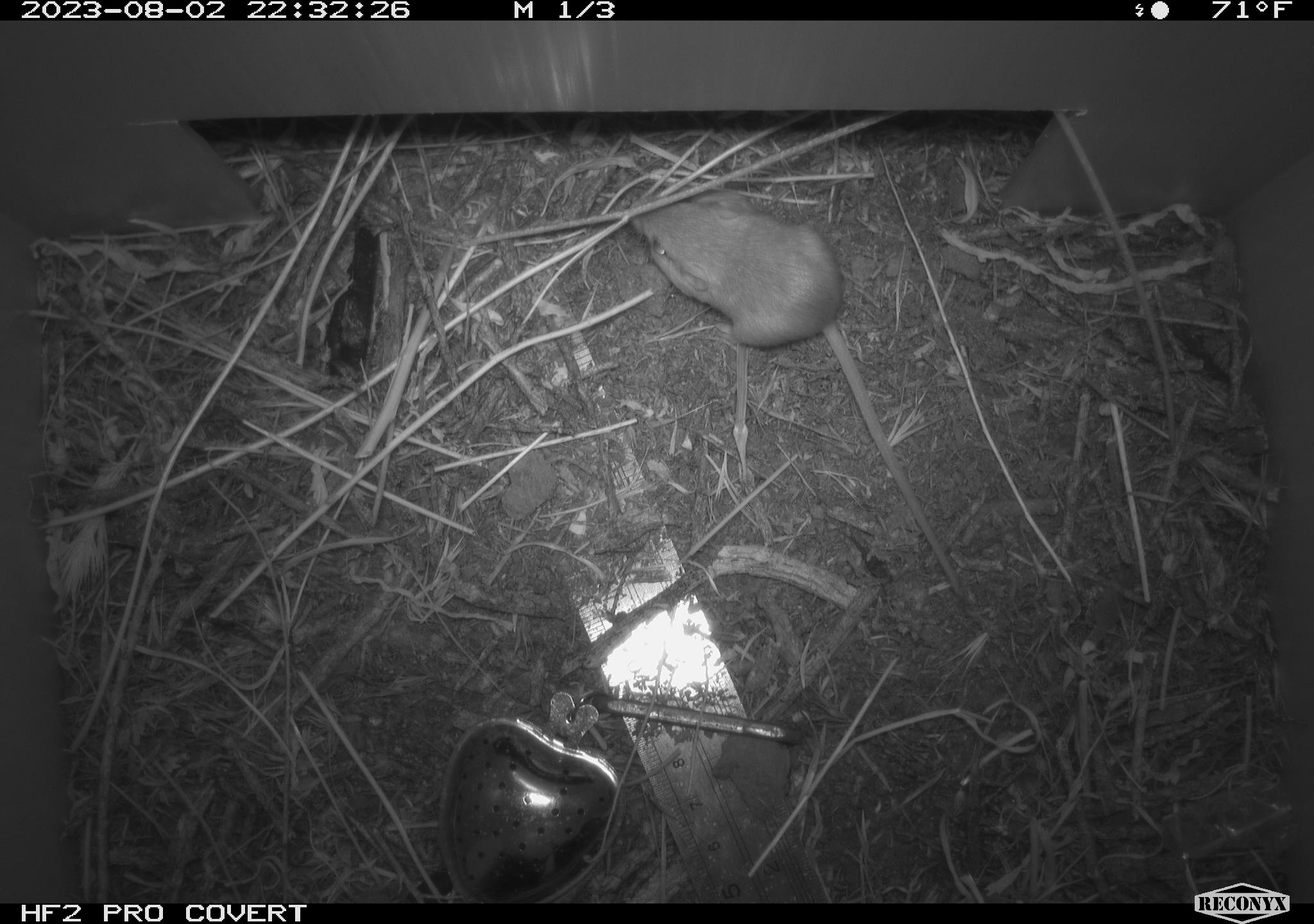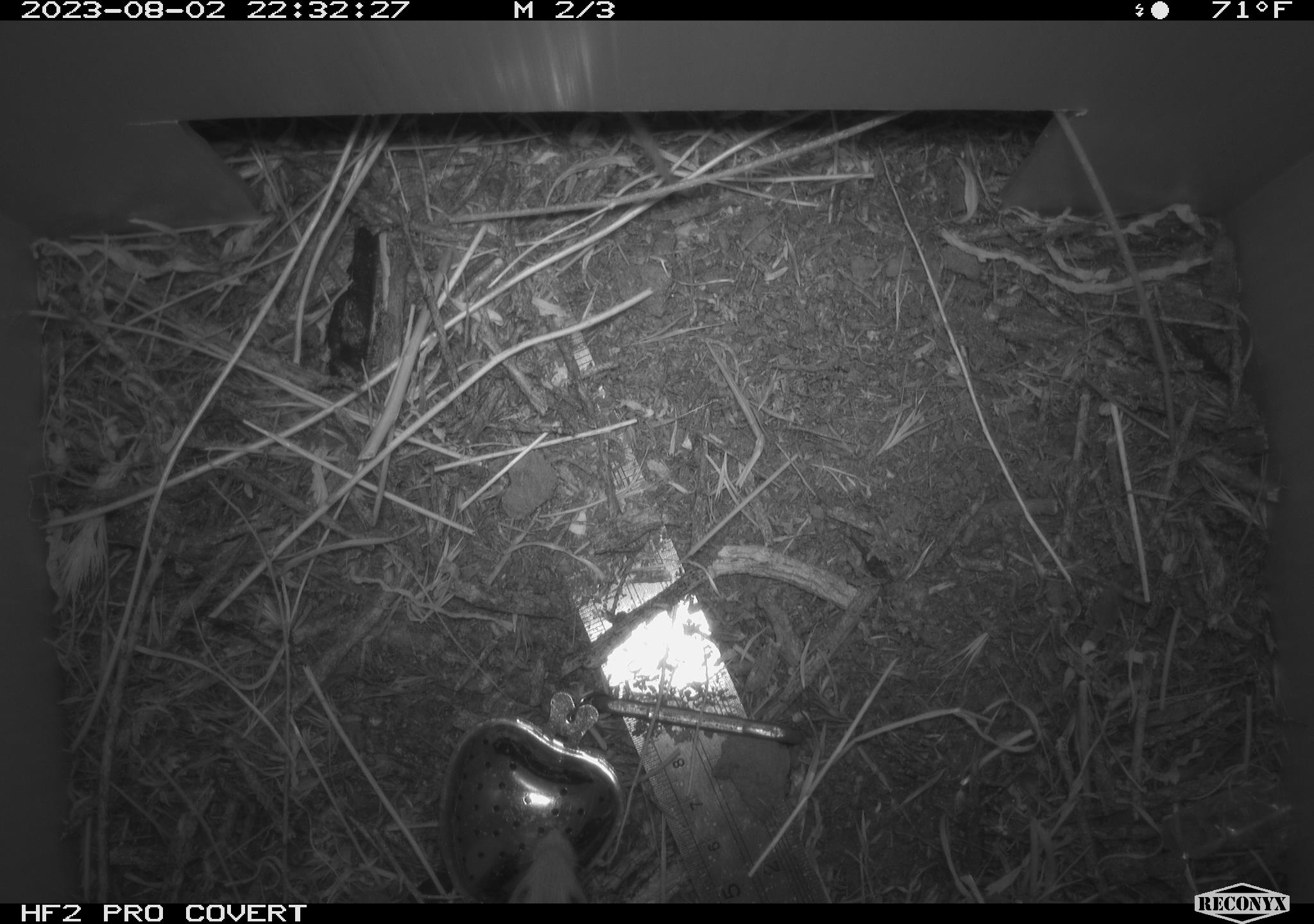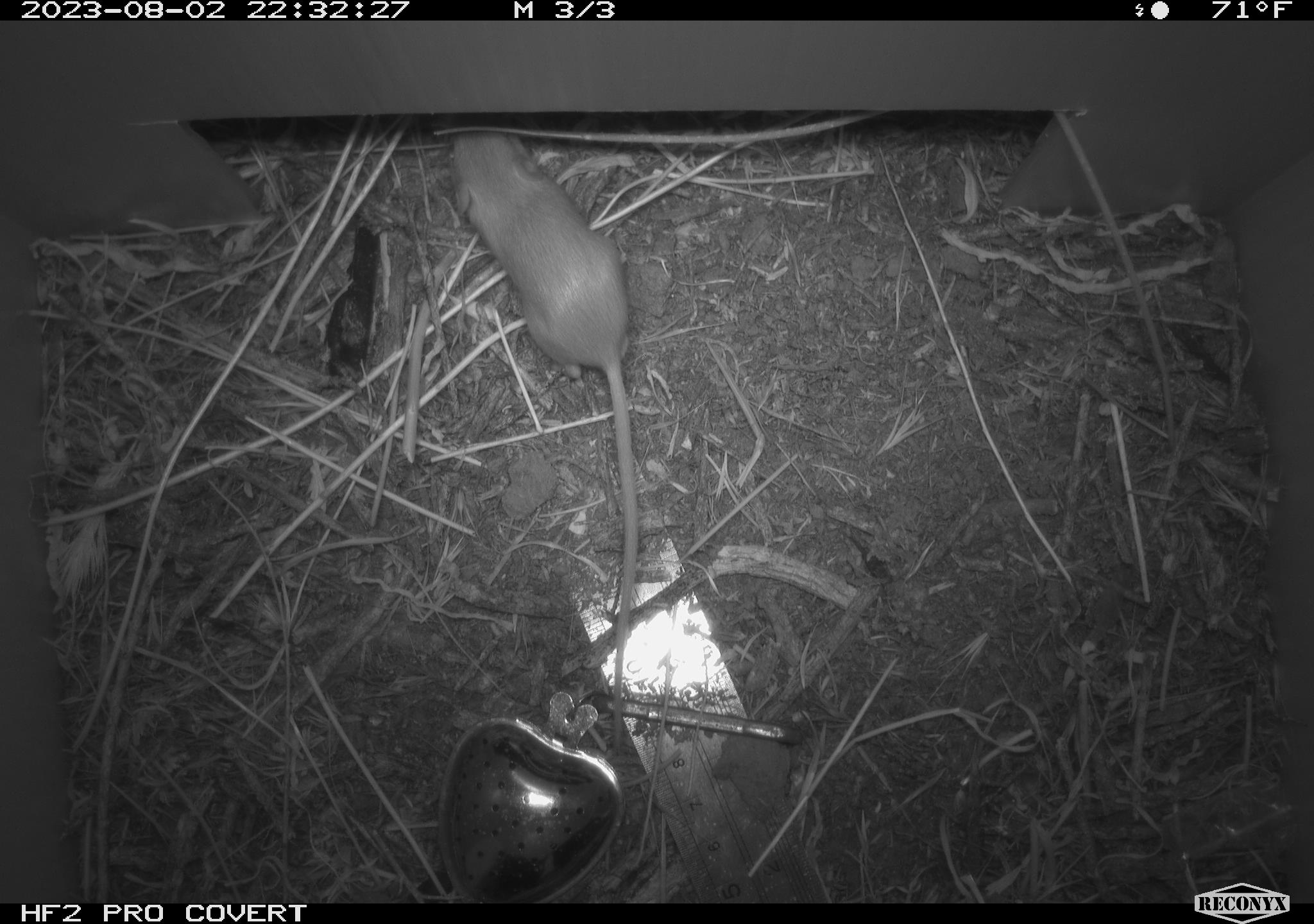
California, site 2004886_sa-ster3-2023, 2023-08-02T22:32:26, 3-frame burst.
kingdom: Animalia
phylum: Chordata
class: Mammalia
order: Rodentia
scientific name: Rodentia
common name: mouse species